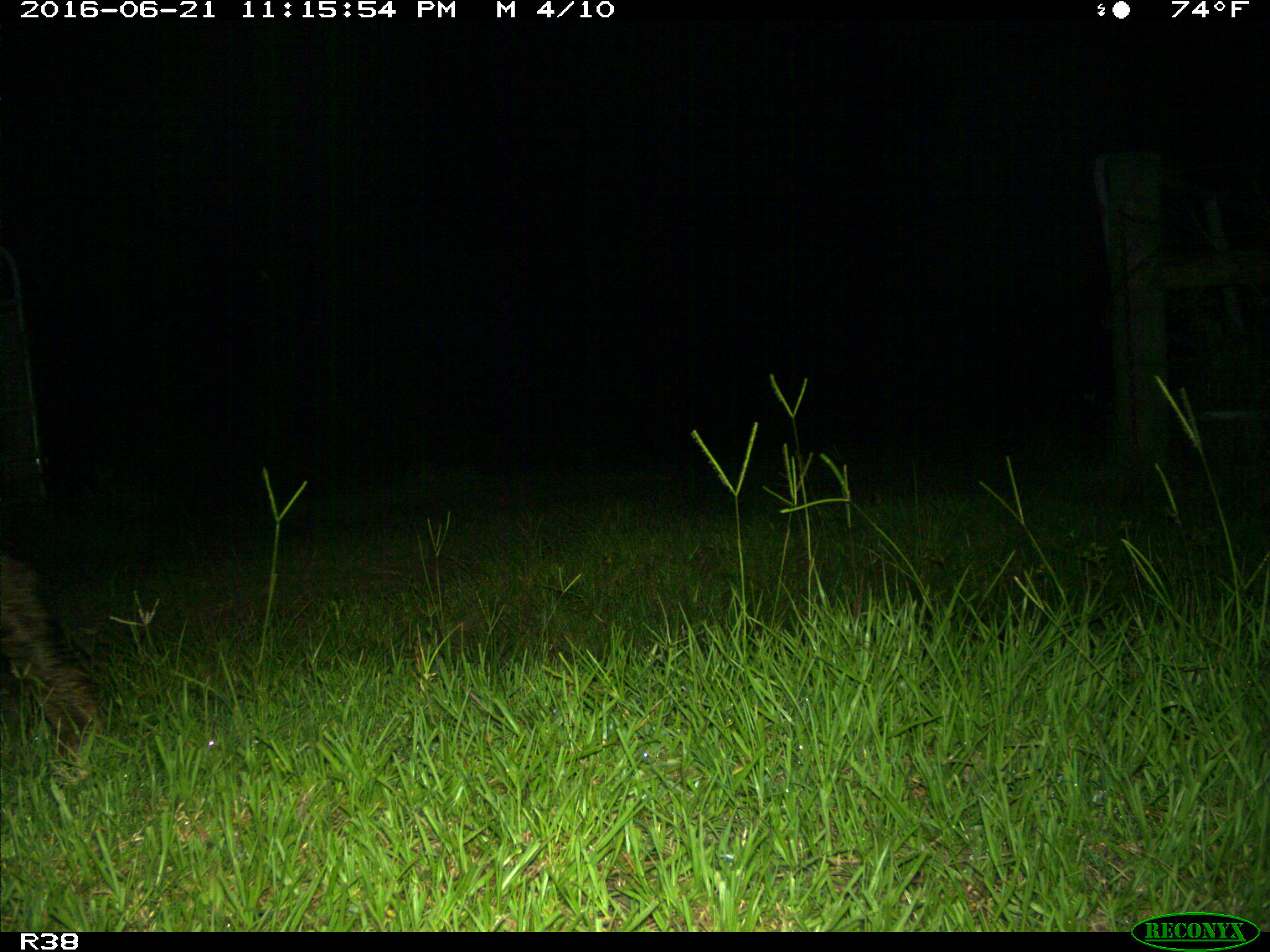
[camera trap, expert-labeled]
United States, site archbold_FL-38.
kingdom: Animalia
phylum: Chordata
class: Mammalia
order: Artiodactyla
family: Suidae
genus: Sus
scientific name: Sus scrofa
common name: wild boar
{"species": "Sus scrofa (wild boar)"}